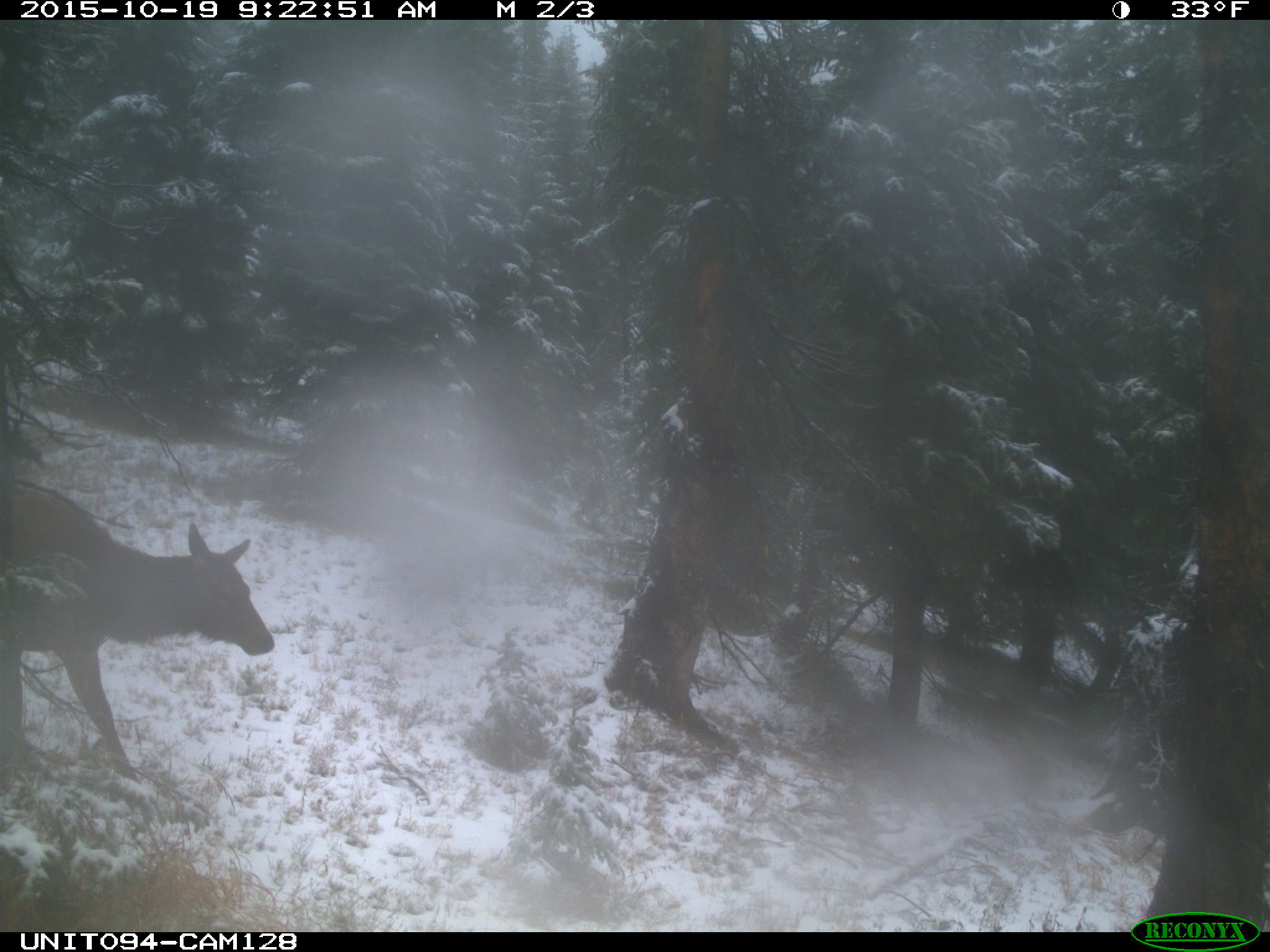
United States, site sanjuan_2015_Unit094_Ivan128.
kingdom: Animalia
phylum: Chordata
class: Mammalia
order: Artiodactyla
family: Cervidae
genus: Cervus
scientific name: Cervus elaphus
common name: red deer